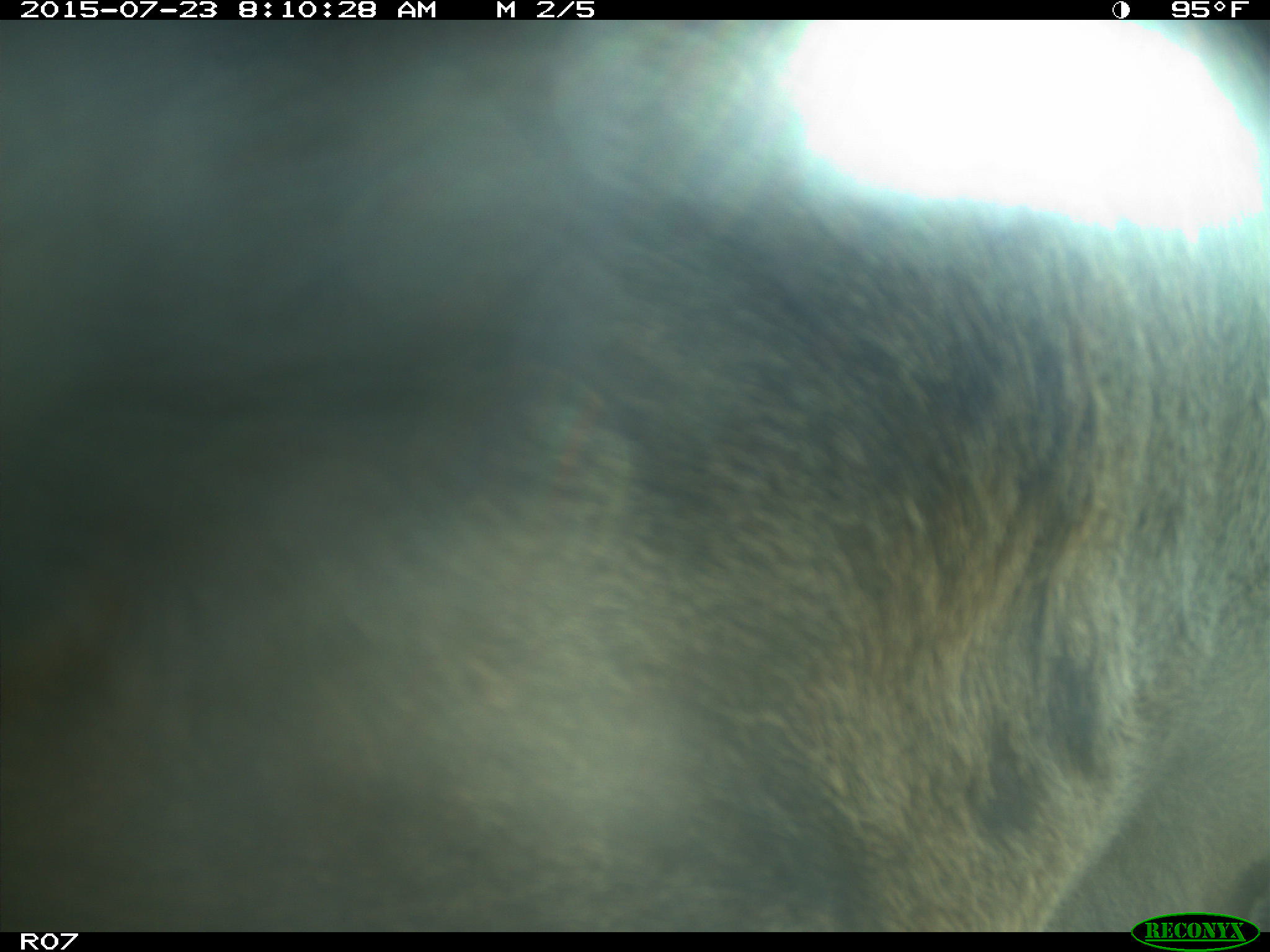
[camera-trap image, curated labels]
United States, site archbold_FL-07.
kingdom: Animalia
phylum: Chordata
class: Mammalia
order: Artiodactyla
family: Bovidae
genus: Bos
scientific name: Bos taurus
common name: domestic cow